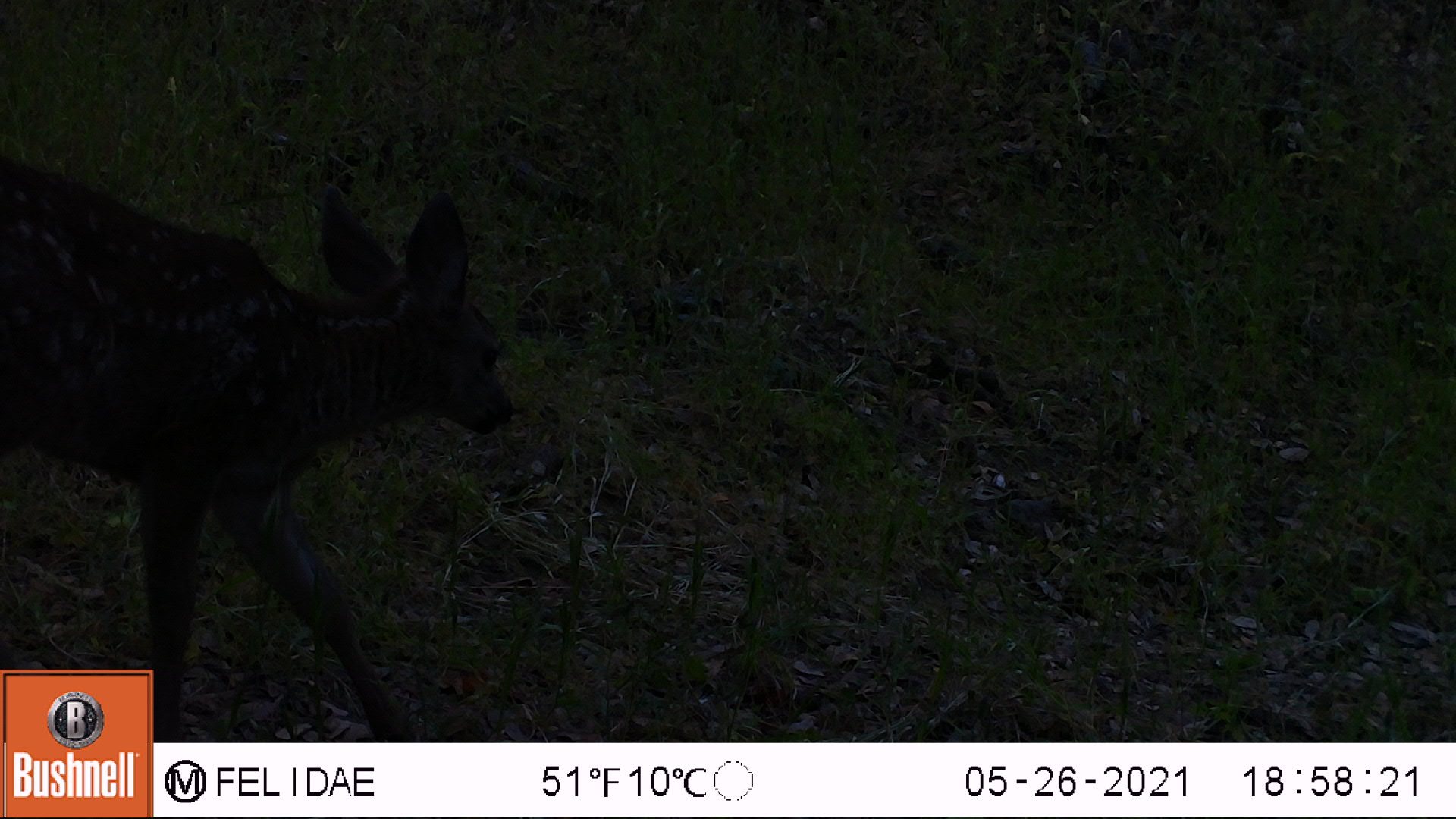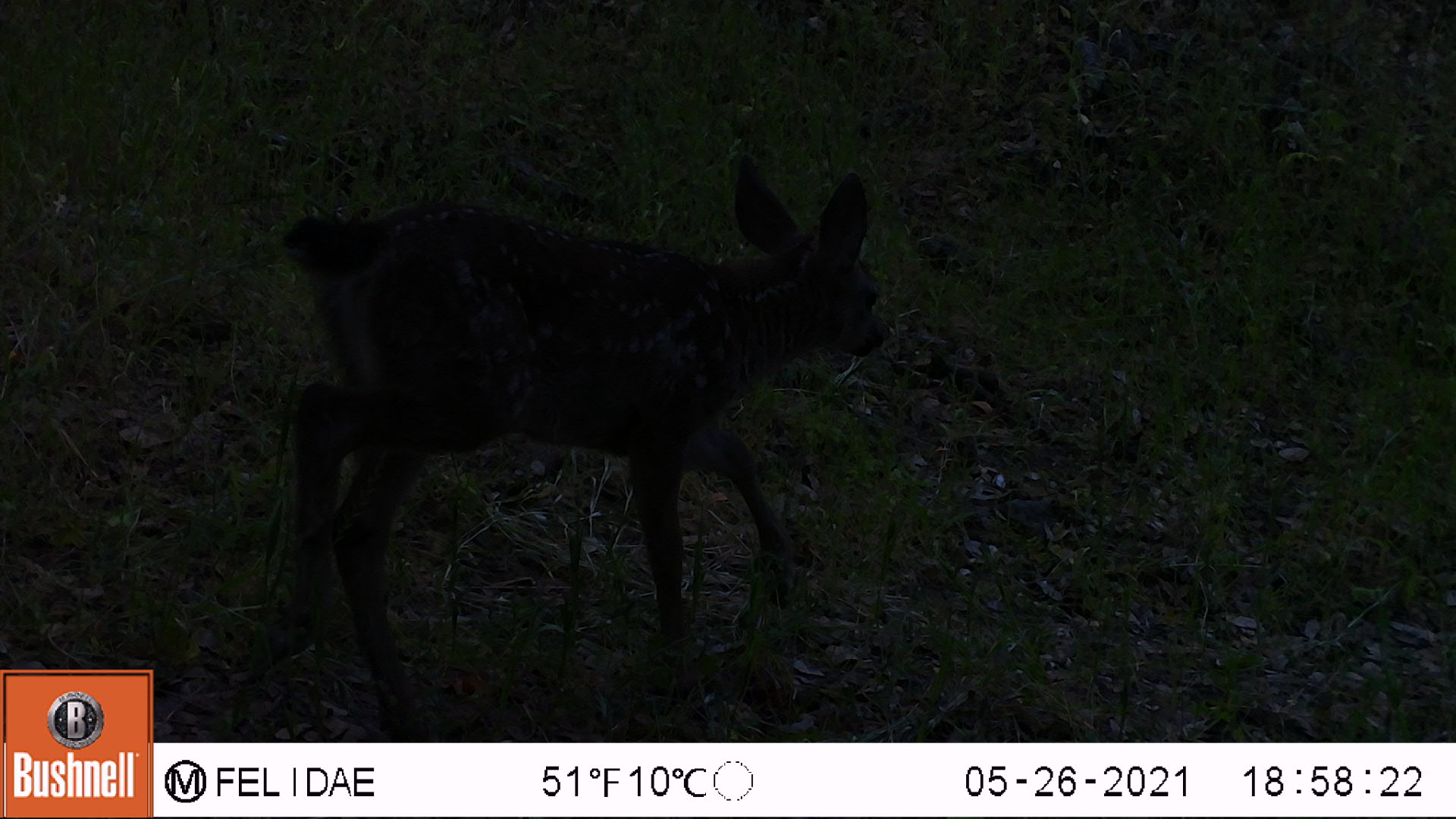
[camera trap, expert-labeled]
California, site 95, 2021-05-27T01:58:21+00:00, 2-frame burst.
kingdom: Animalia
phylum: Chordata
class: Mammalia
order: Artiodactyla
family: Cervidae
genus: Odocoileus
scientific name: Odocoileus hemionus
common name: mule deer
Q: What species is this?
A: Mule deer (Odocoileus hemionus).